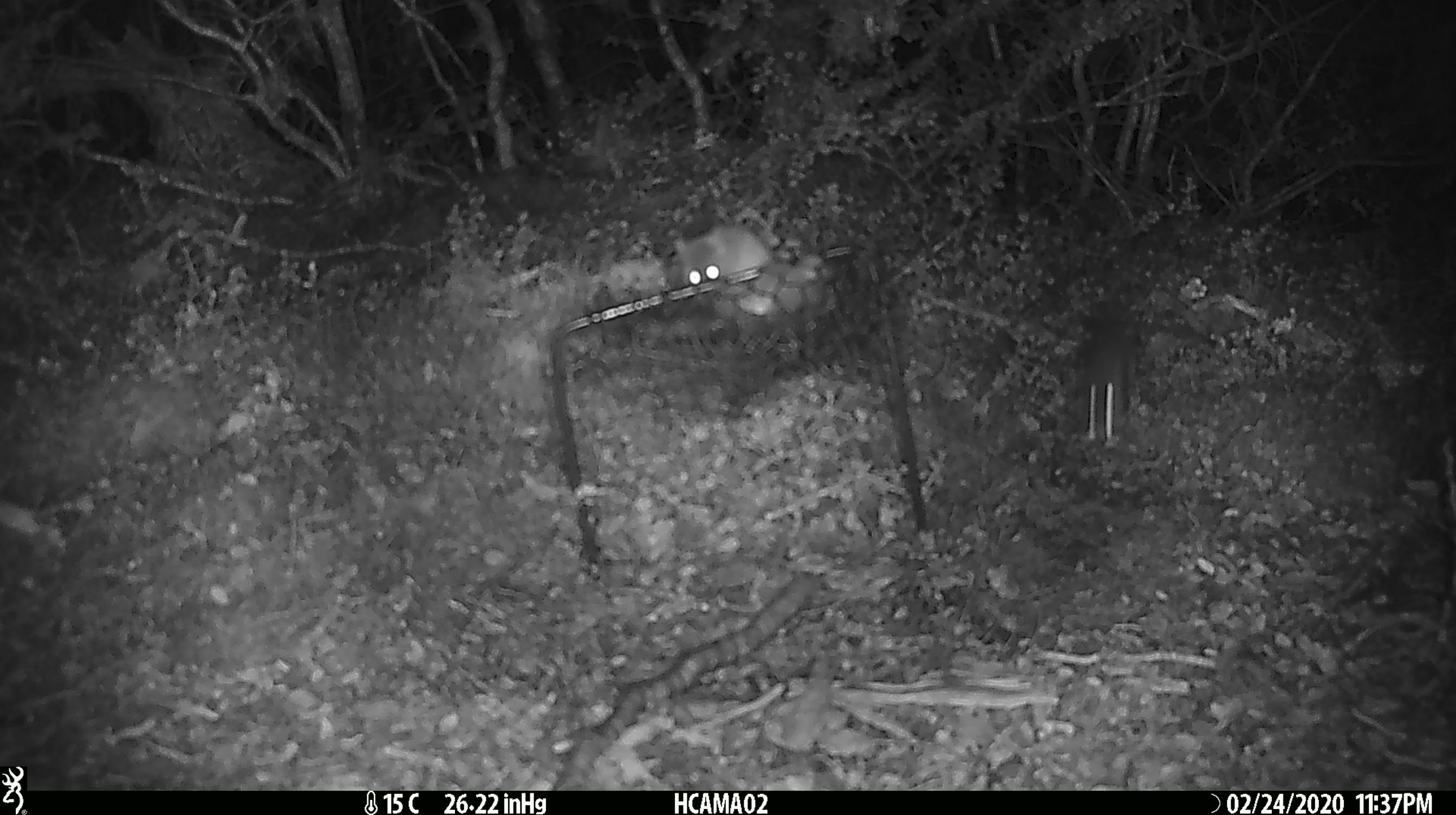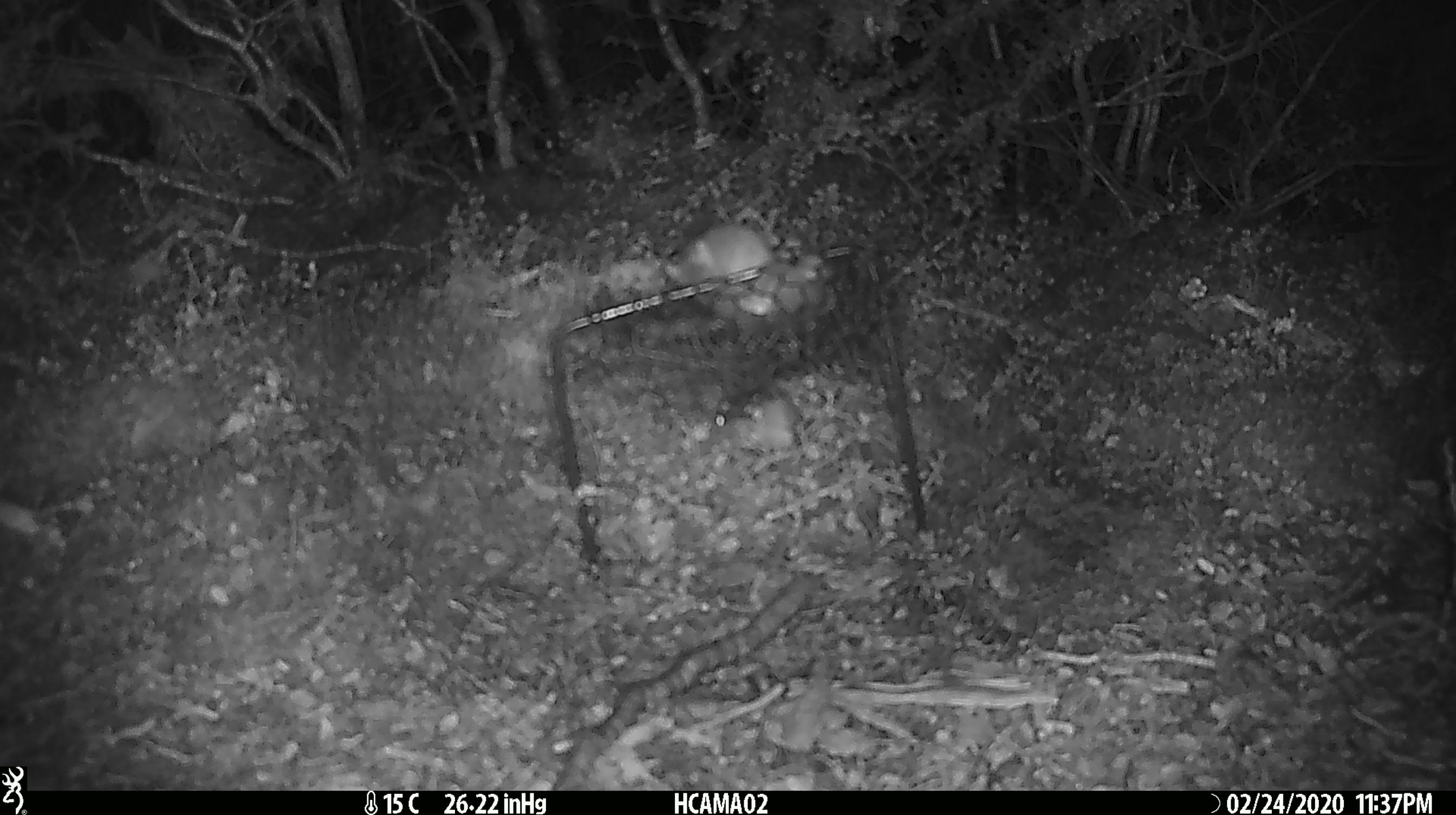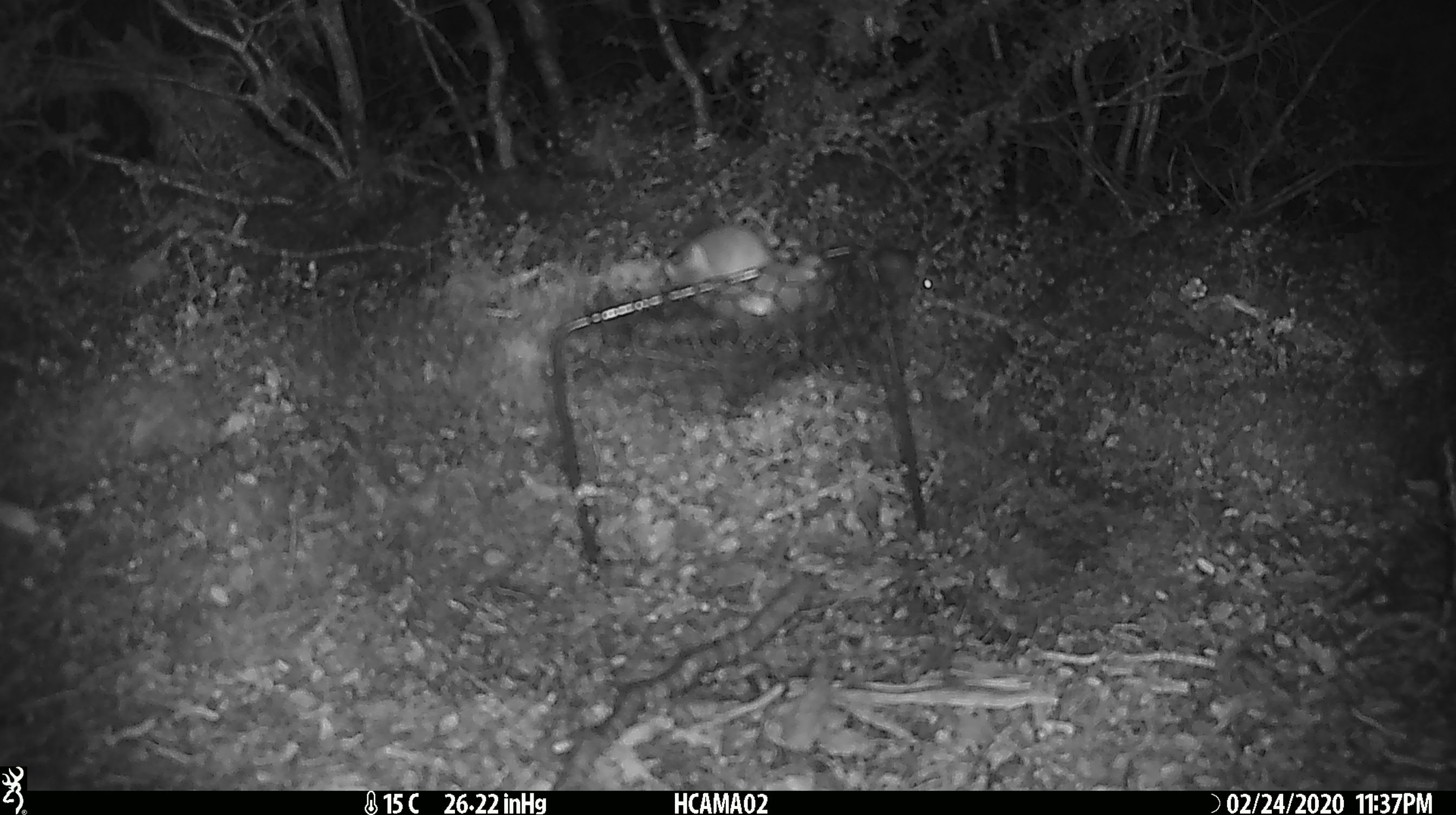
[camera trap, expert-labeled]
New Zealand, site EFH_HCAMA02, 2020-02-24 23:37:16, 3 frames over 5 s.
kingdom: Animalia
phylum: Chordata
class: Mammalia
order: Rodentia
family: Muridae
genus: Mus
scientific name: Mus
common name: mouse